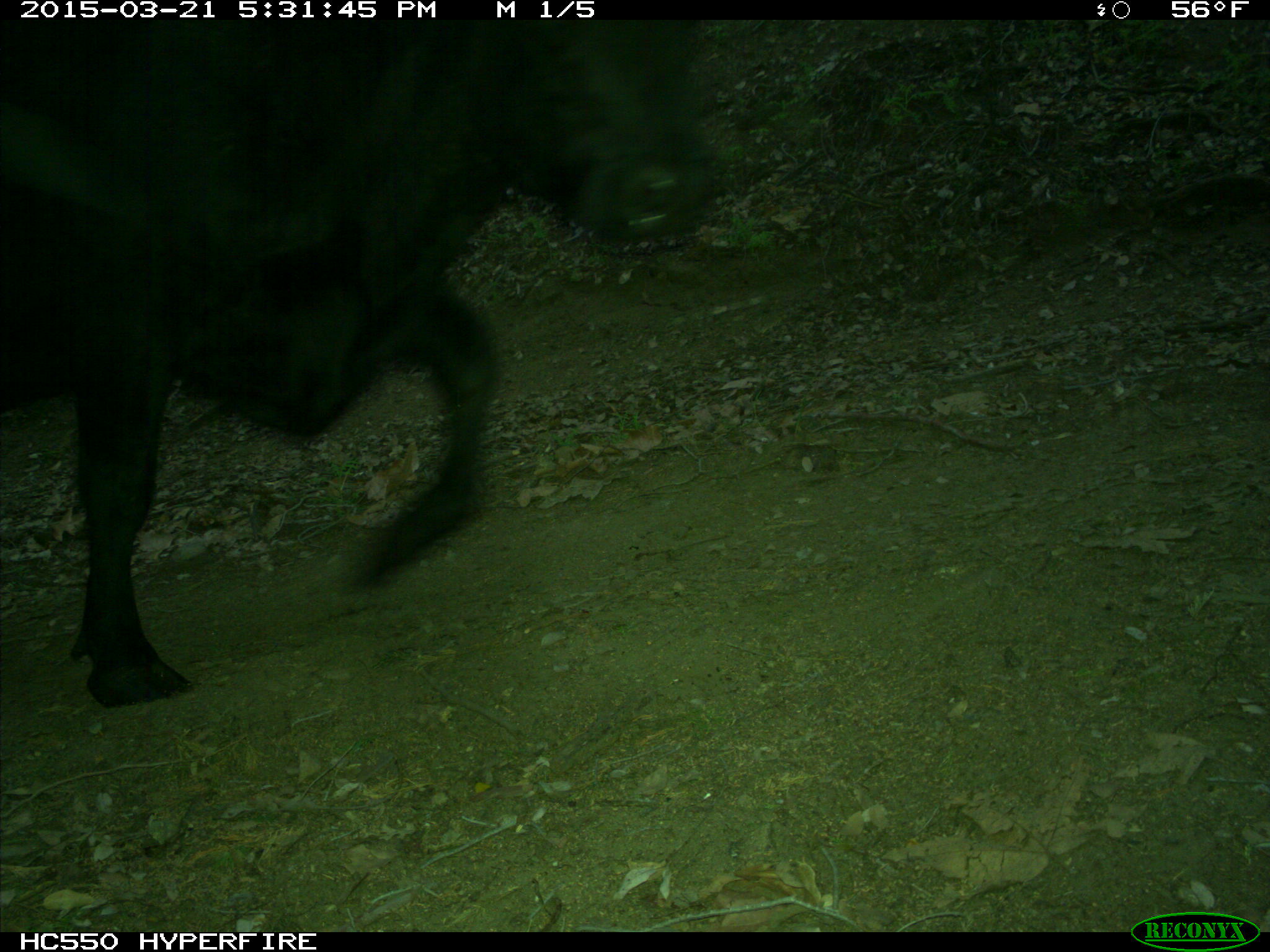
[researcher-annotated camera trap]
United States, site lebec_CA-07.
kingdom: Animalia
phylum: Chordata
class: Mammalia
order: Artiodactyla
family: Bovidae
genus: Bos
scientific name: Bos taurus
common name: domestic cow